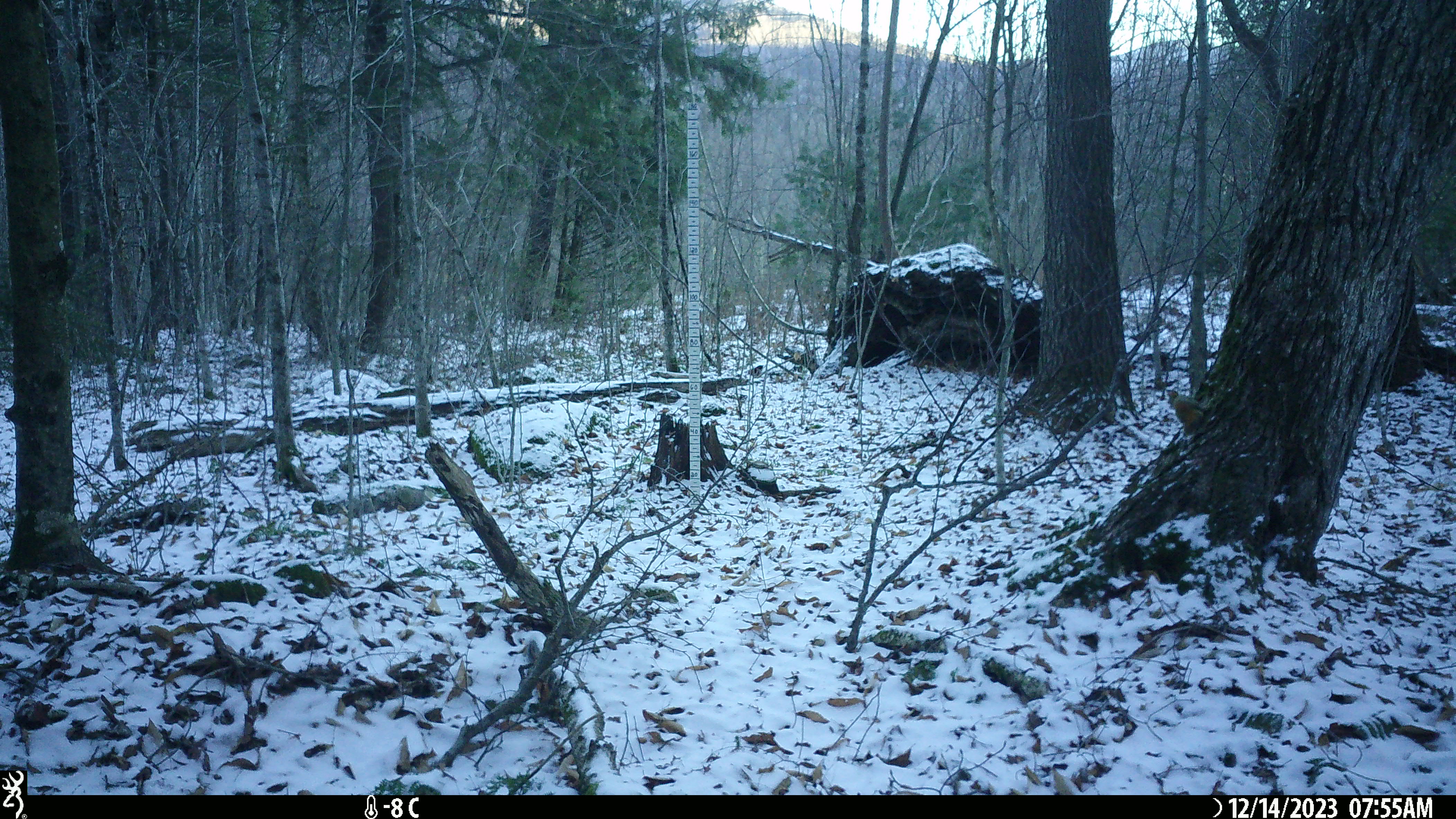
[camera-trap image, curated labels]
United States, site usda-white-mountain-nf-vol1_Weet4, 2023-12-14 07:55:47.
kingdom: Animalia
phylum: Chordata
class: Mammalia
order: Rodentia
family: Sciuridae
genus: Tamiasciurus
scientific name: Tamiasciurus hudsonicus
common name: red squirrel